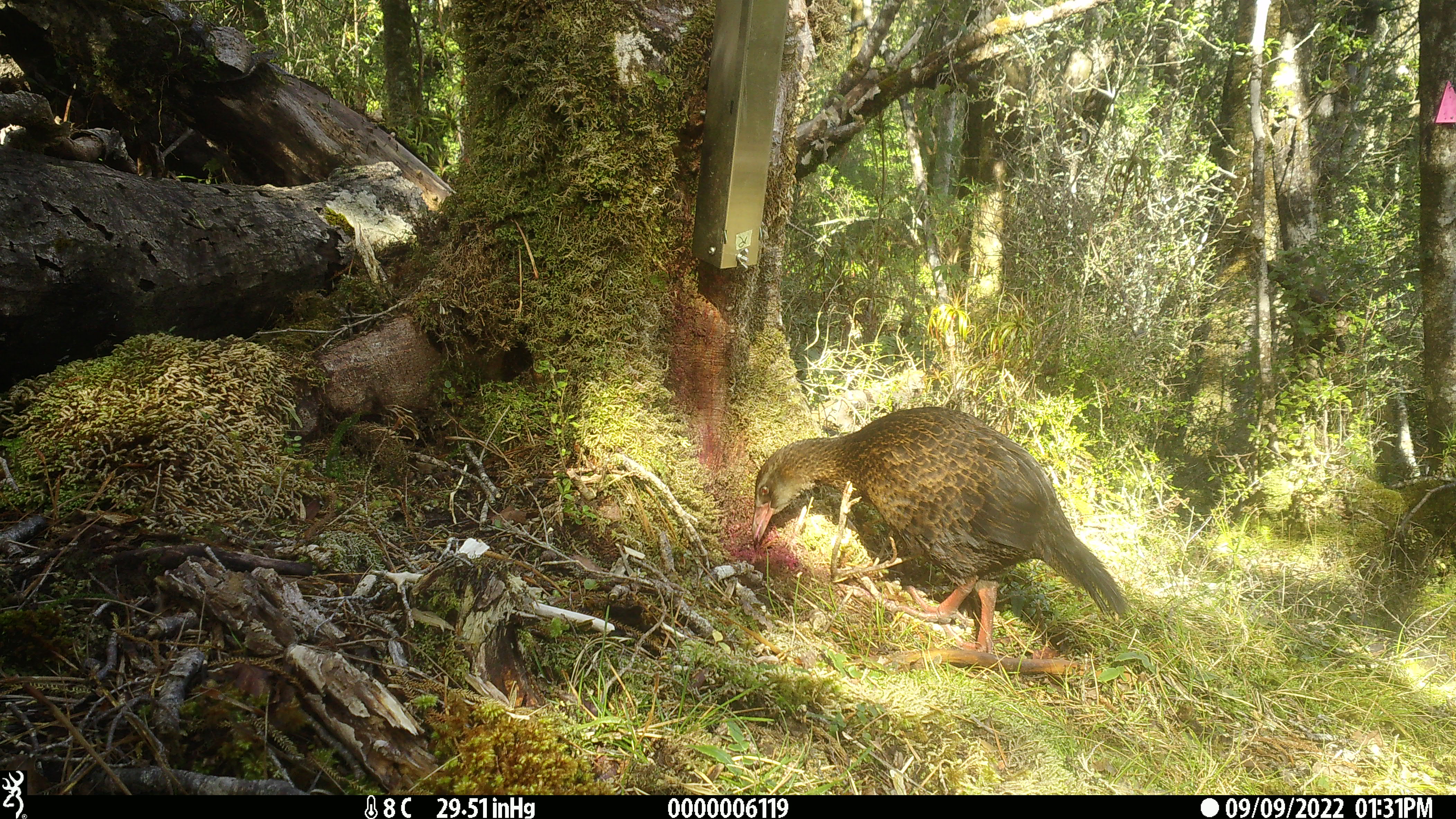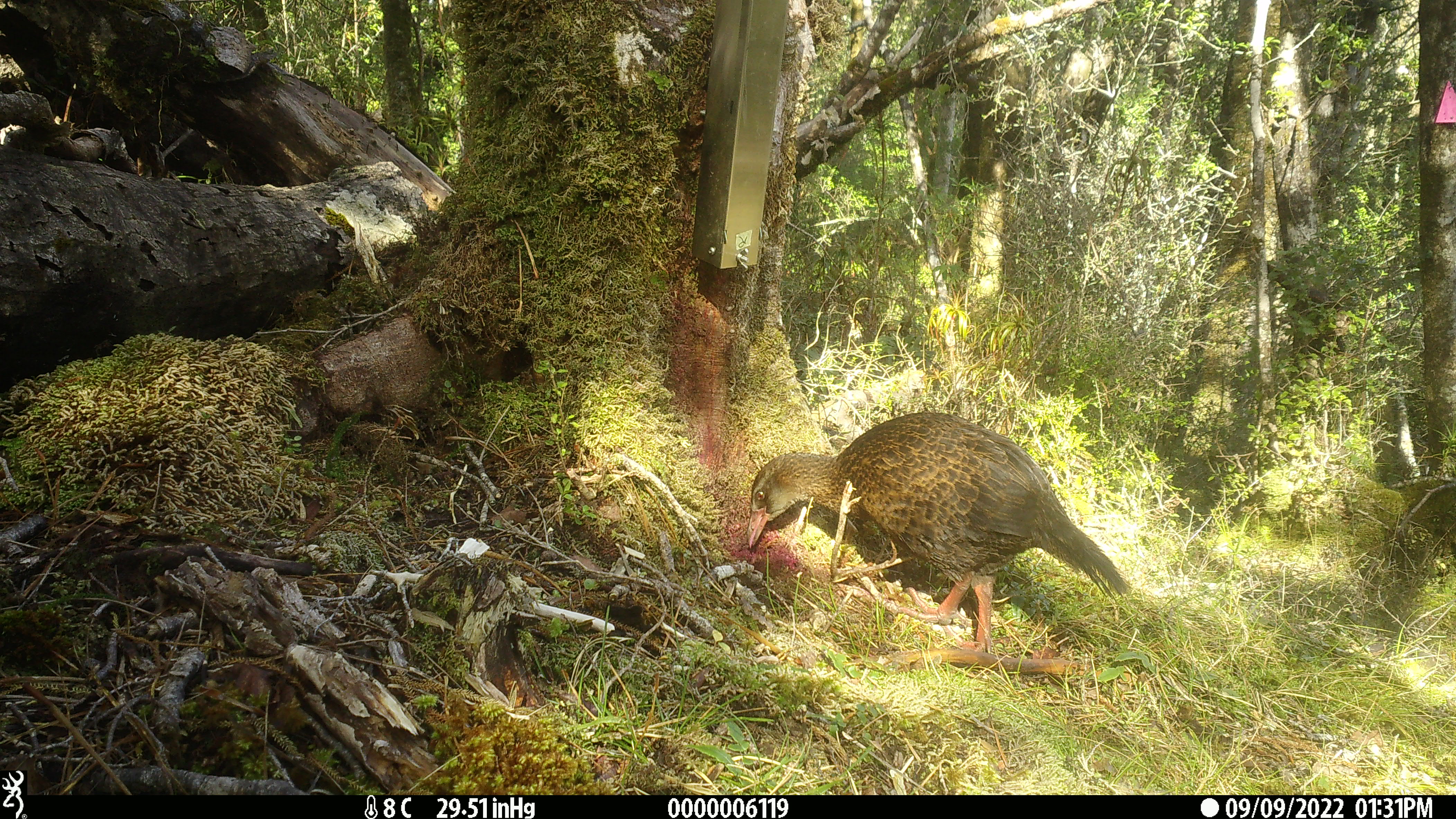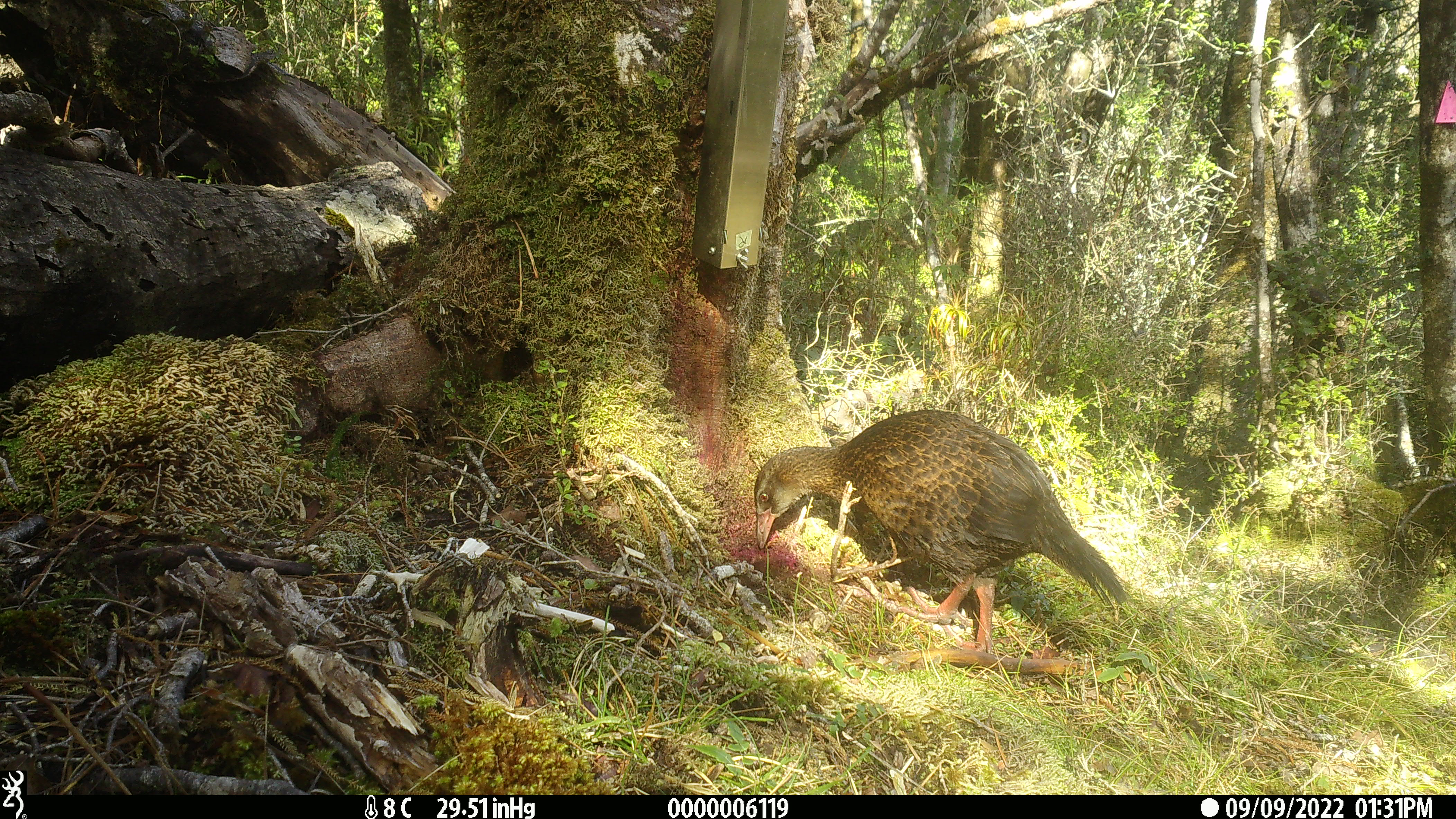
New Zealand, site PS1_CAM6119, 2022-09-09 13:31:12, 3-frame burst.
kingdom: Animalia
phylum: Chordata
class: Aves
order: Gruiformes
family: Rallidae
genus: Gallirallus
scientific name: Gallirallus australis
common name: weka